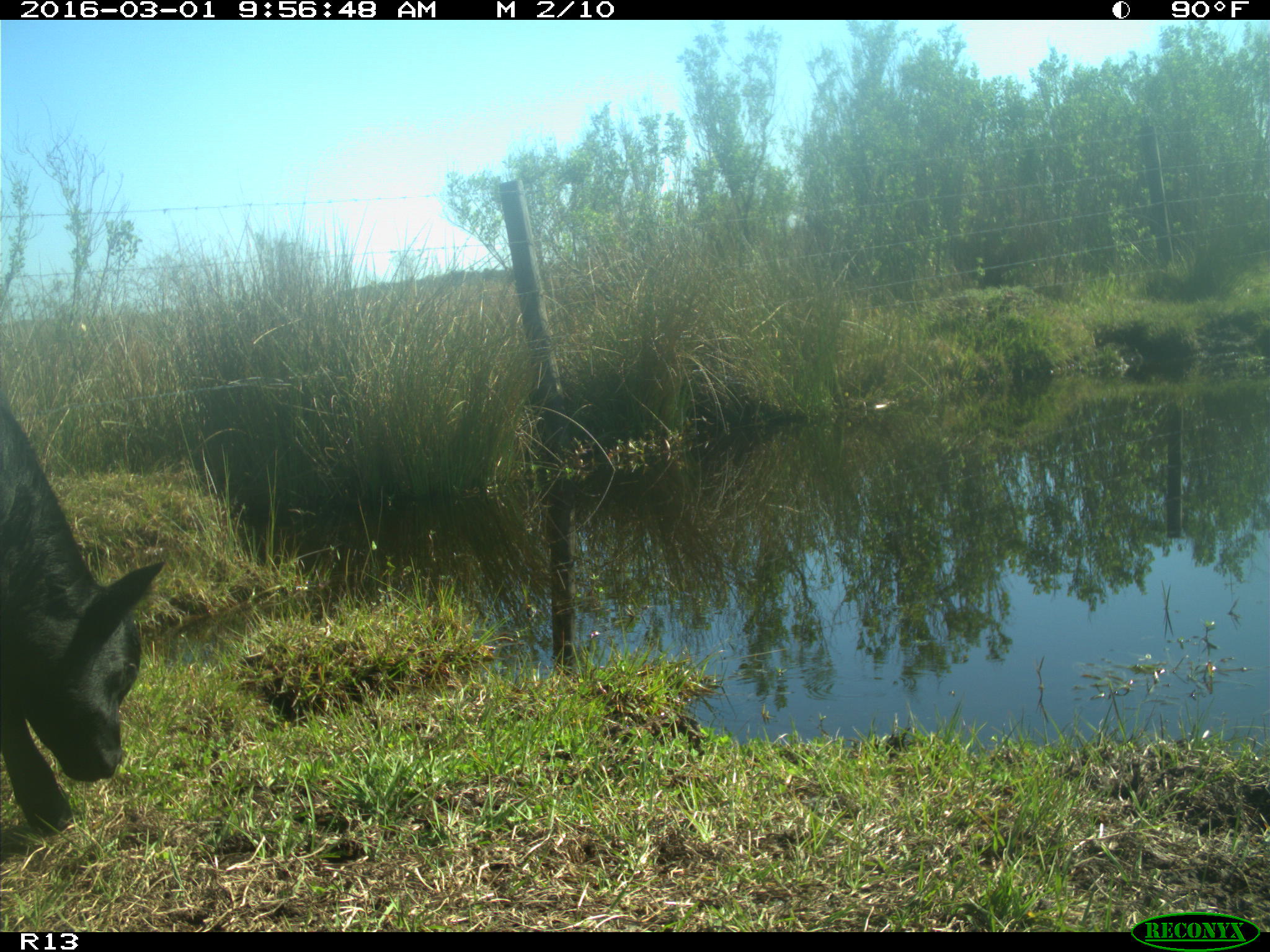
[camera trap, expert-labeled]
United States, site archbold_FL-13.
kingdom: Animalia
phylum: Chordata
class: Mammalia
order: Artiodactyla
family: Bovidae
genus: Bos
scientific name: Bos taurus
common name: domestic cow